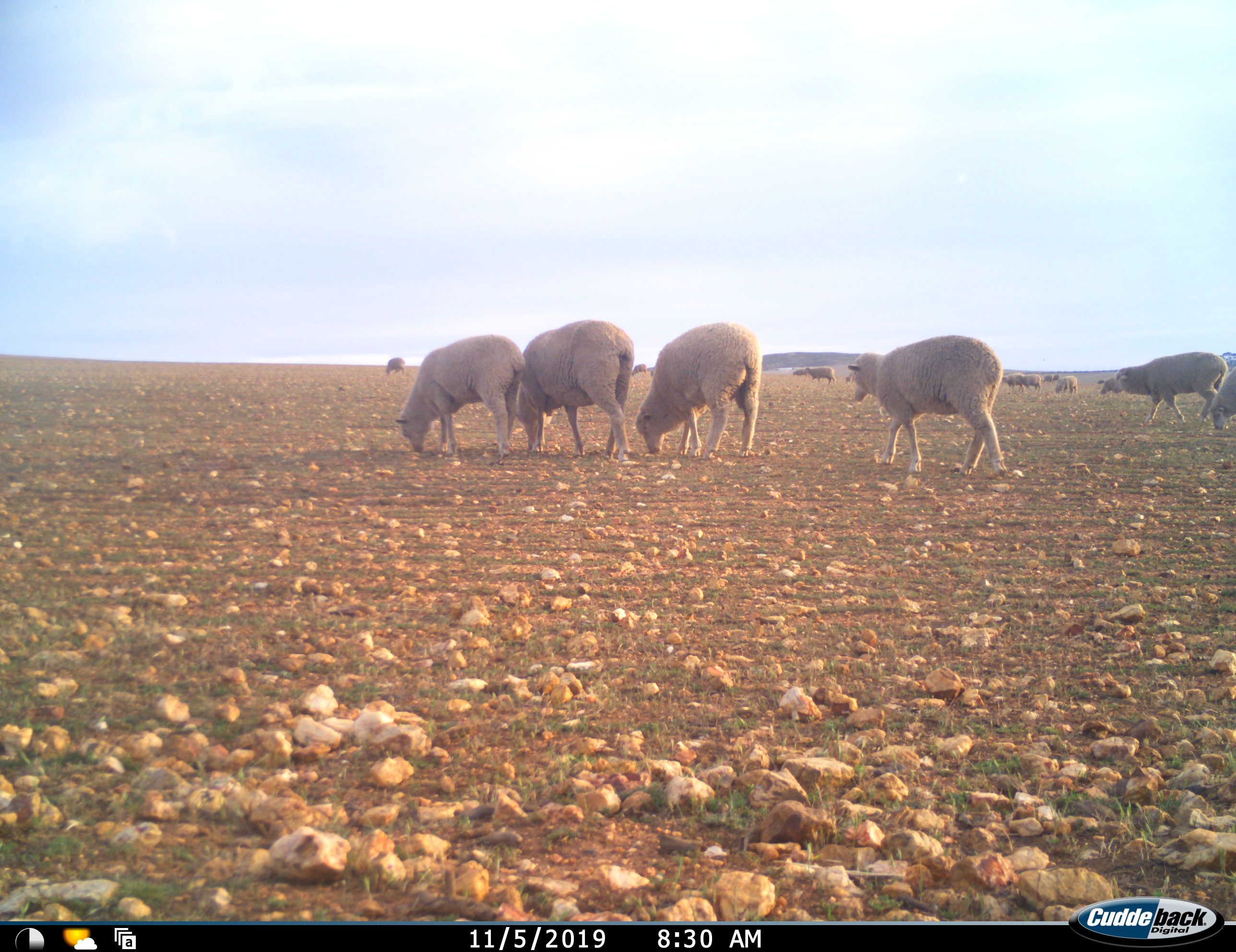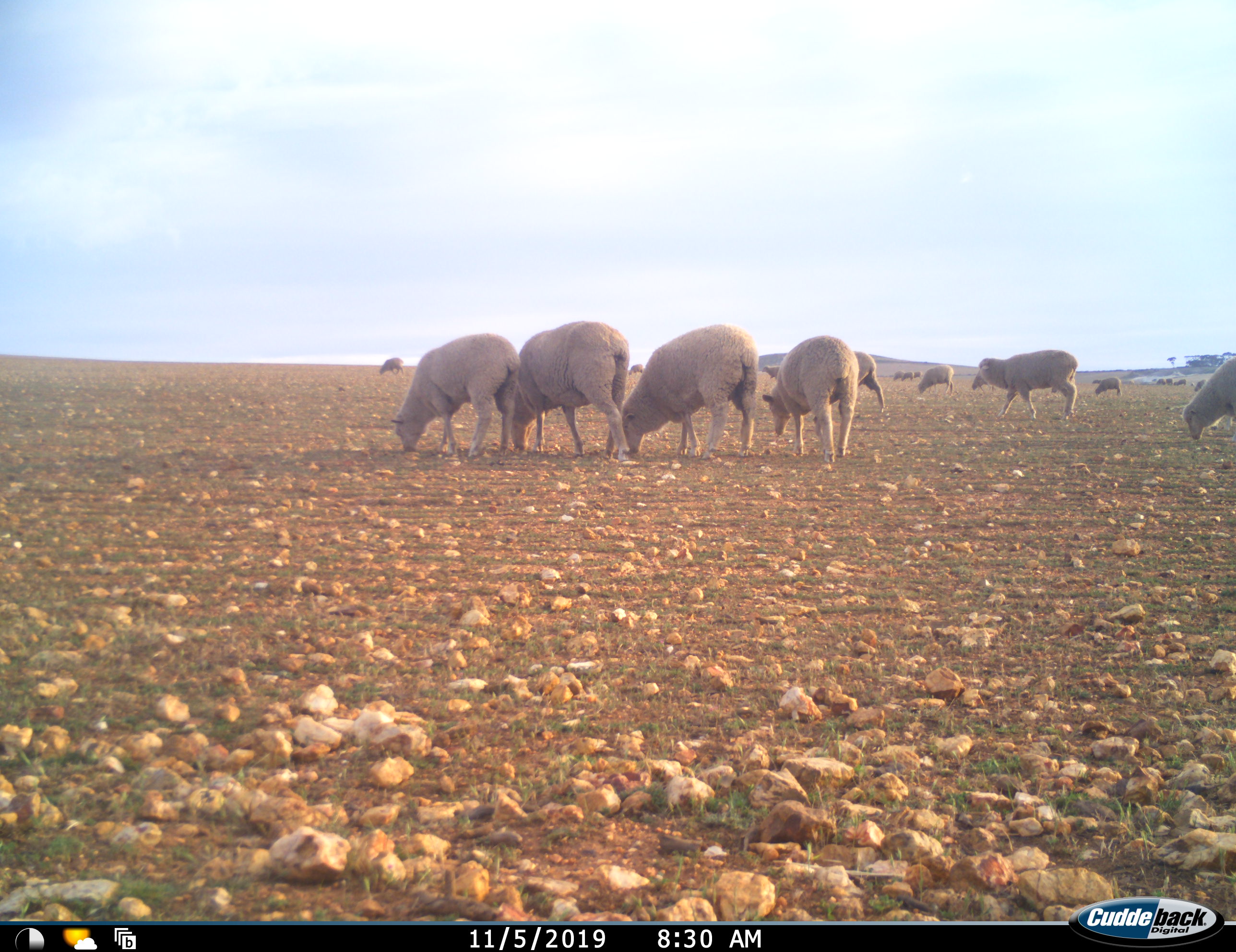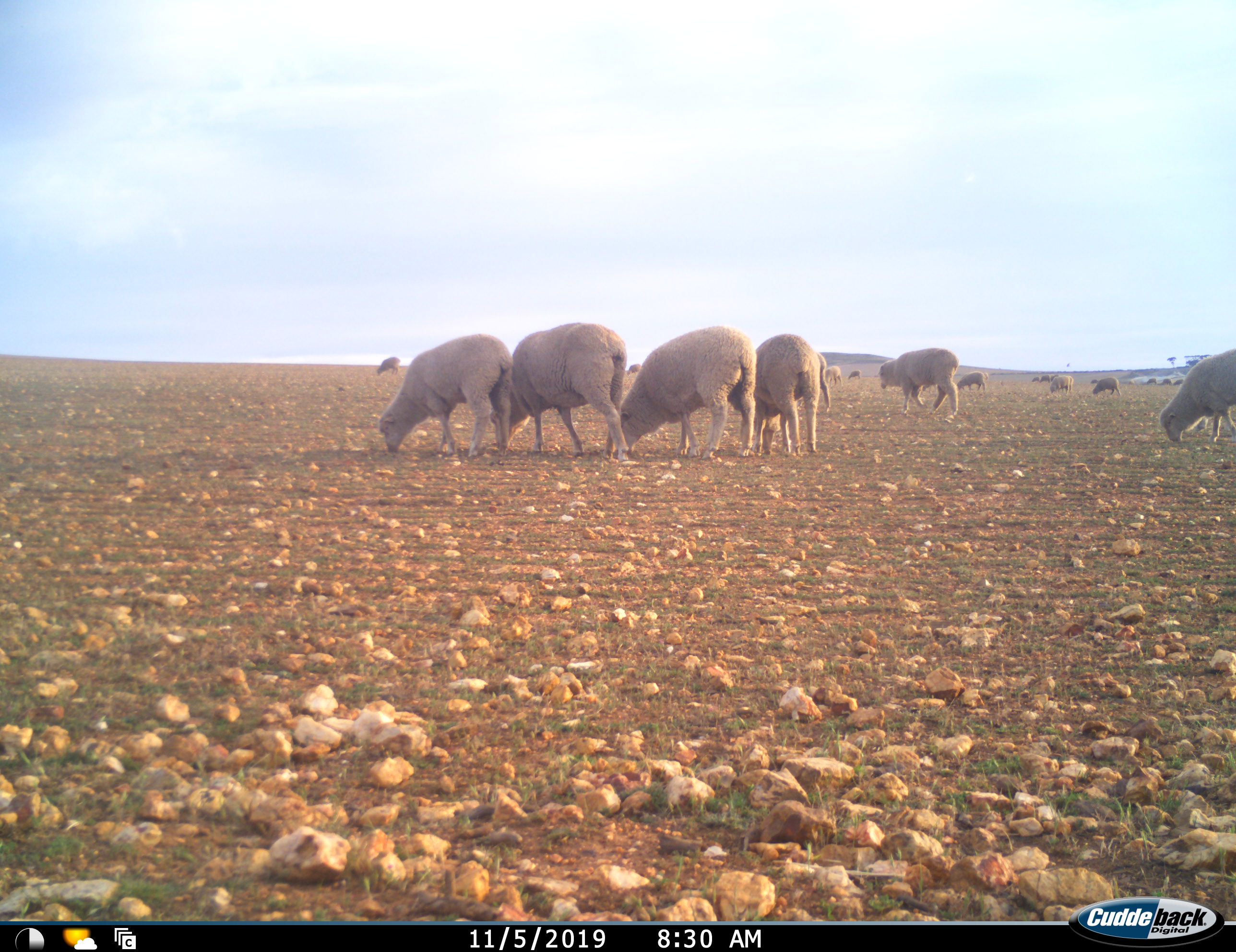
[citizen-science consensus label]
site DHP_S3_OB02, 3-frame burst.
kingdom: Animalia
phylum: Chordata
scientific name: Vertebrata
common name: domestic animal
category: domesticanimal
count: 11-50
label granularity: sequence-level